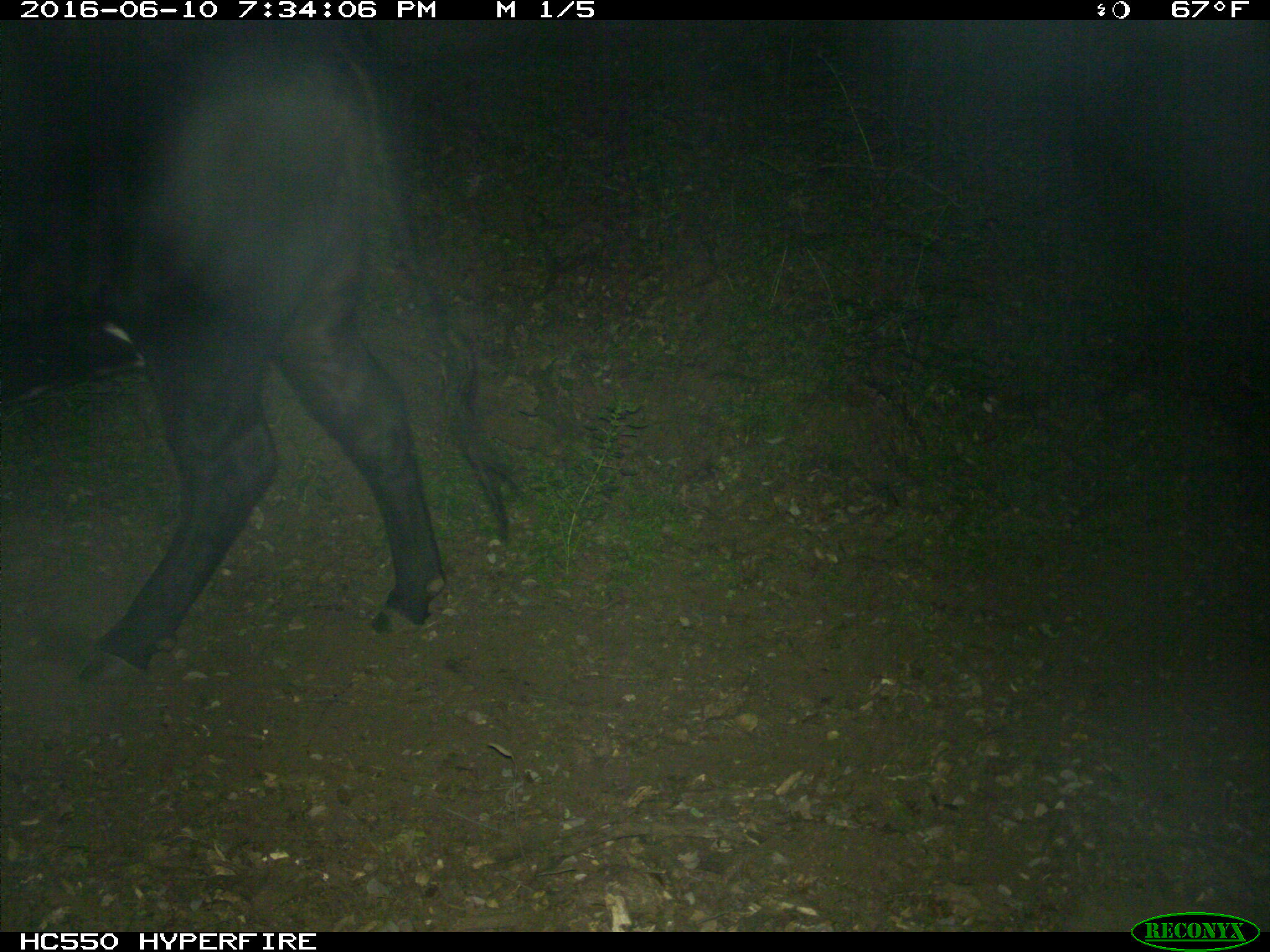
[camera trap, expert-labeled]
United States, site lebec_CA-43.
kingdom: Animalia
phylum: Chordata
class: Mammalia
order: Artiodactyla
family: Bovidae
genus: Bos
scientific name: Bos taurus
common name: domestic cow